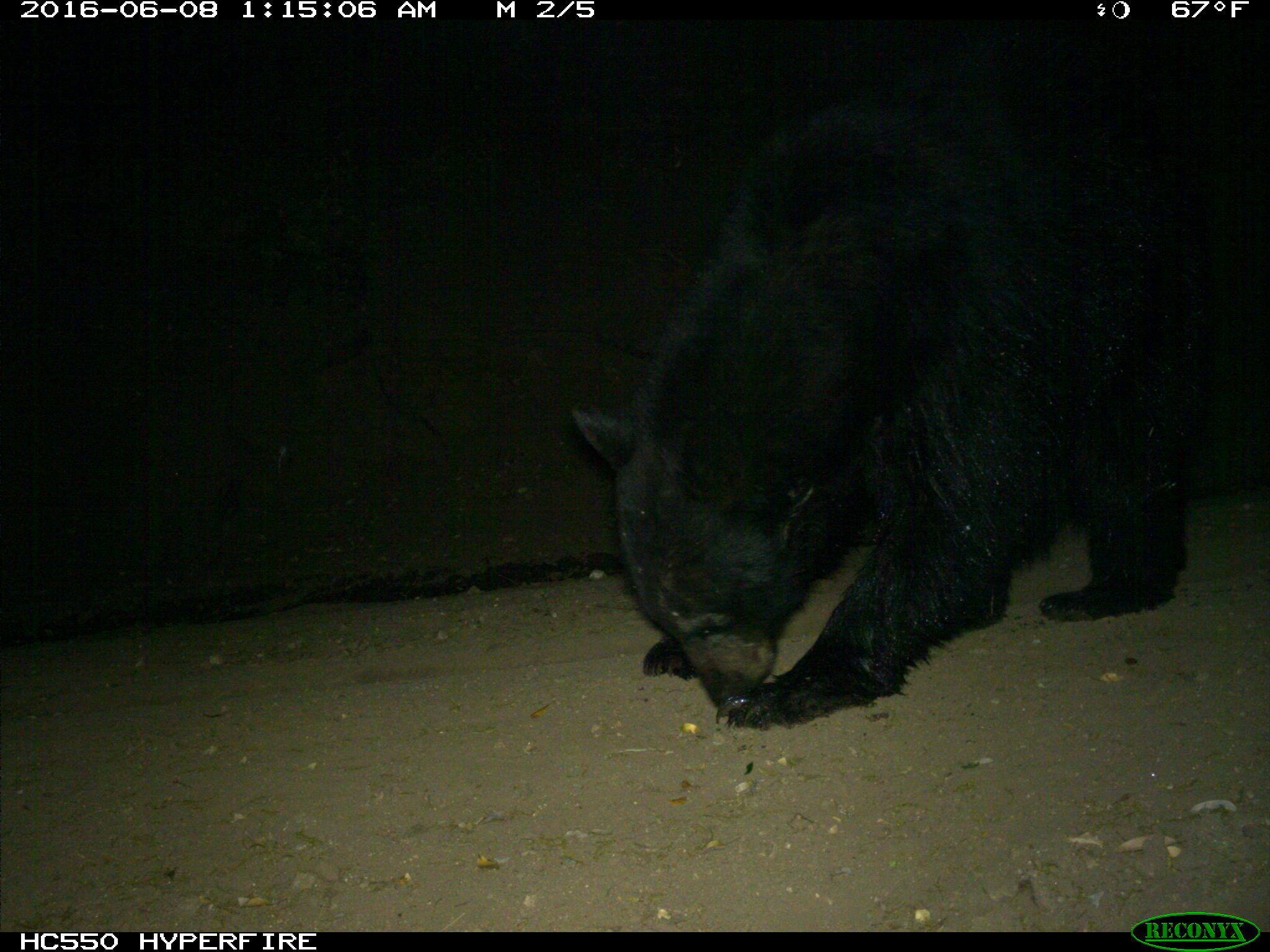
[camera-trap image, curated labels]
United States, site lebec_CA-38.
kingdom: Animalia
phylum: Chordata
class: Mammalia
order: Carnivora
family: Ursidae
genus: Ursus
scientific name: Ursus americanus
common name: american black bear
Ursus americanus (american black bear).